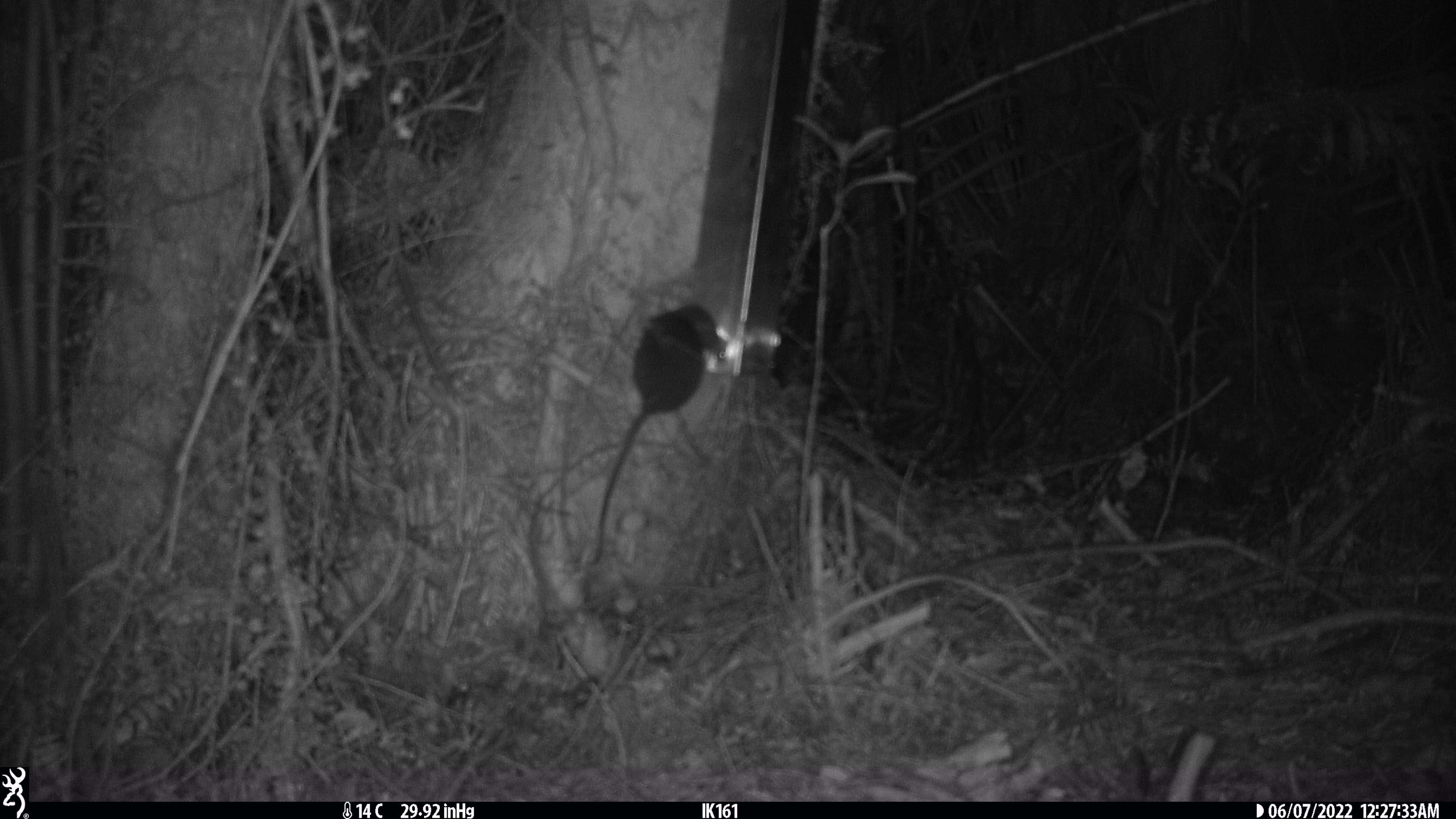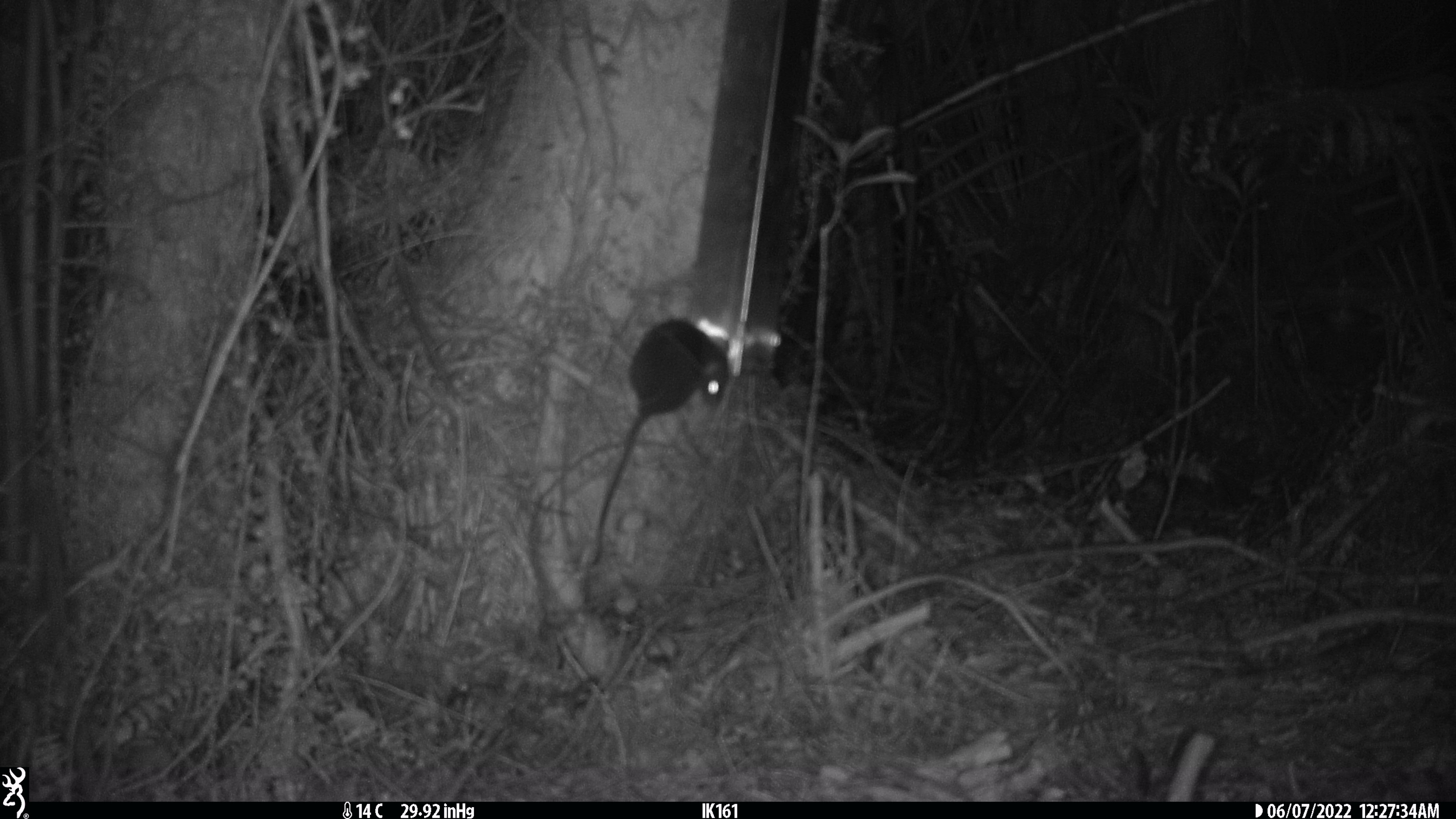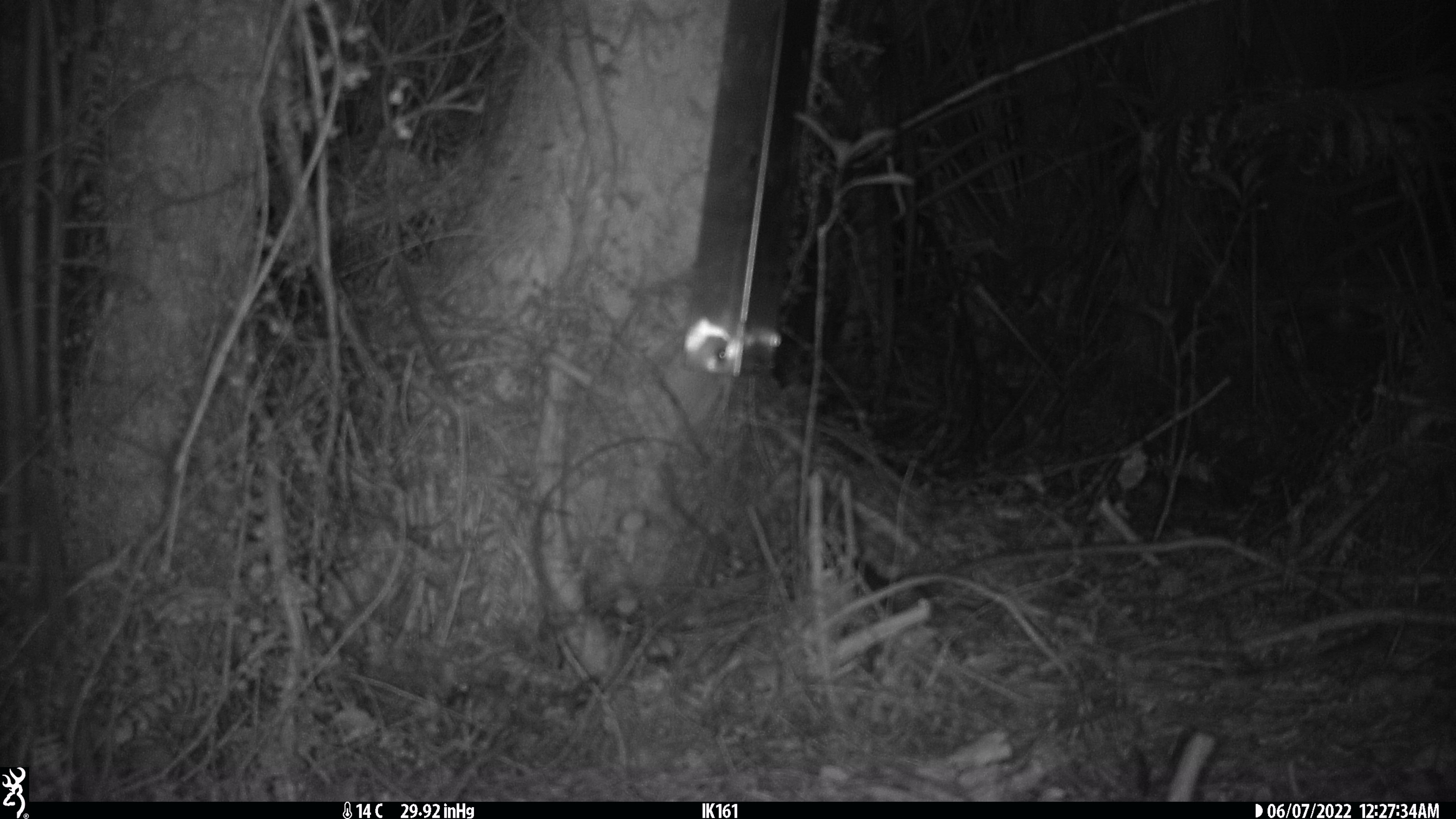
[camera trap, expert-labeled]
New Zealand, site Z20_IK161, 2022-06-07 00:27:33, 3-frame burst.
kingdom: Animalia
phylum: Chordata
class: Mammalia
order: Rodentia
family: Muridae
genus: Rattus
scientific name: Rattus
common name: rat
Rat (Rattus).